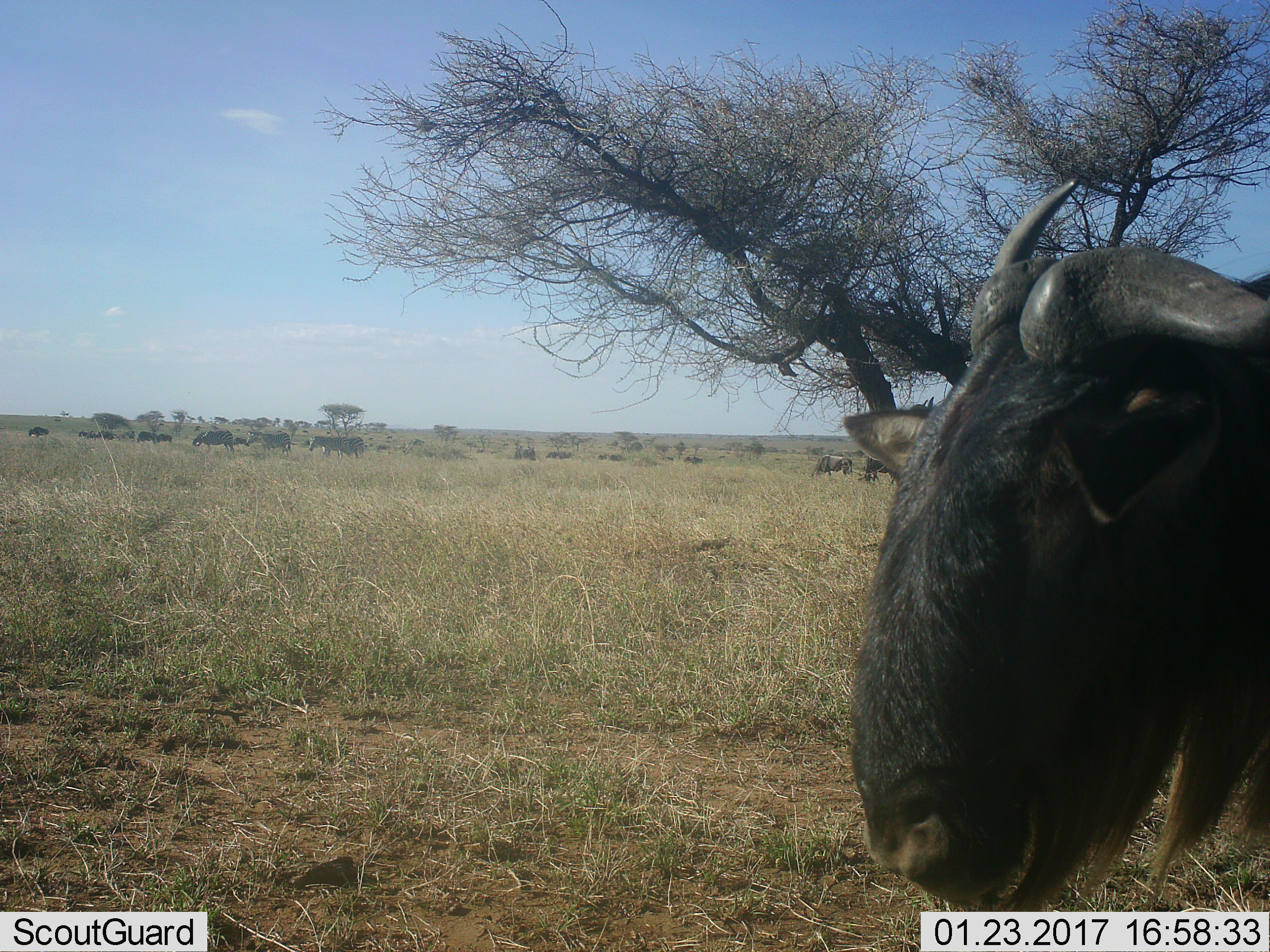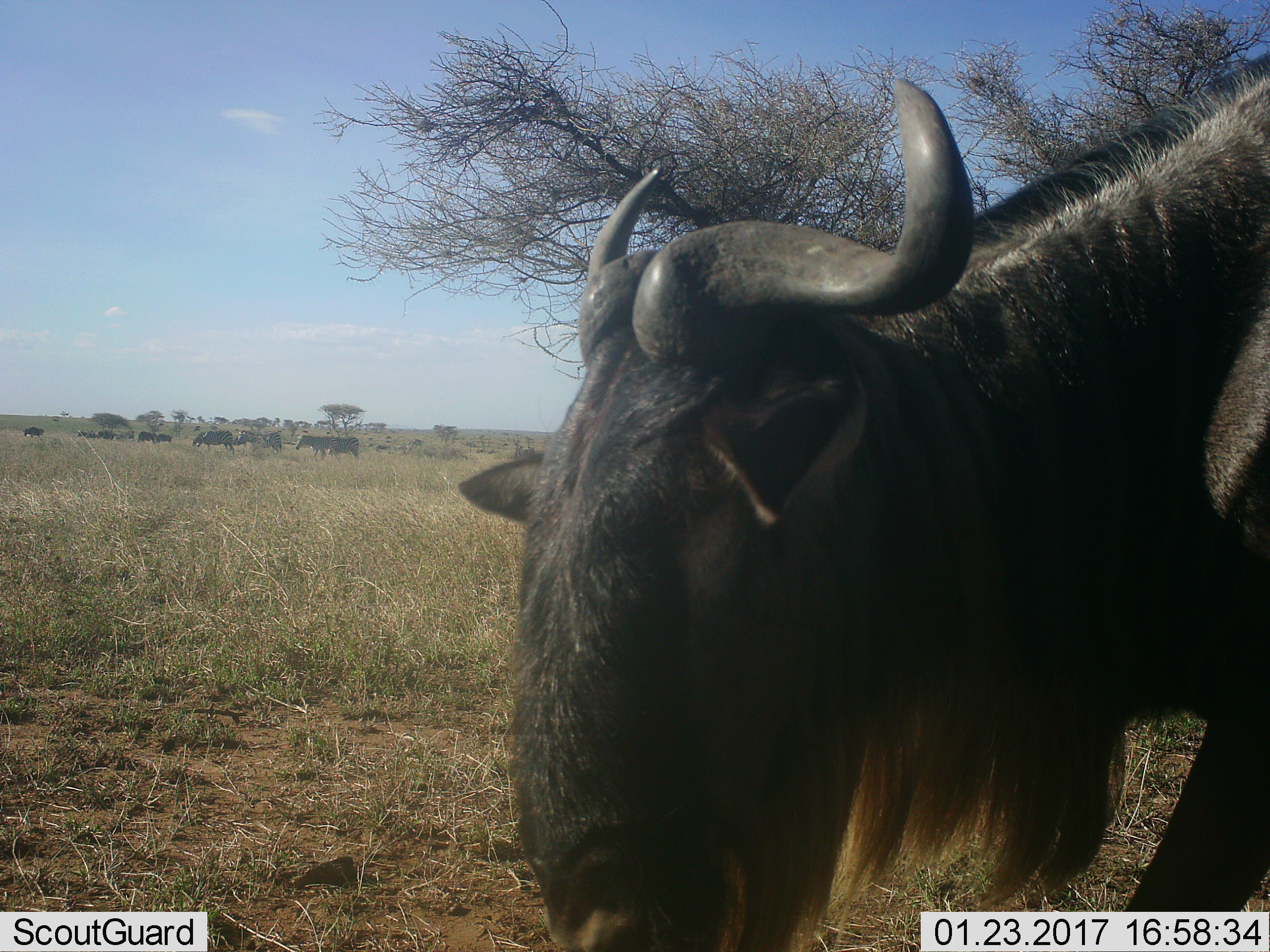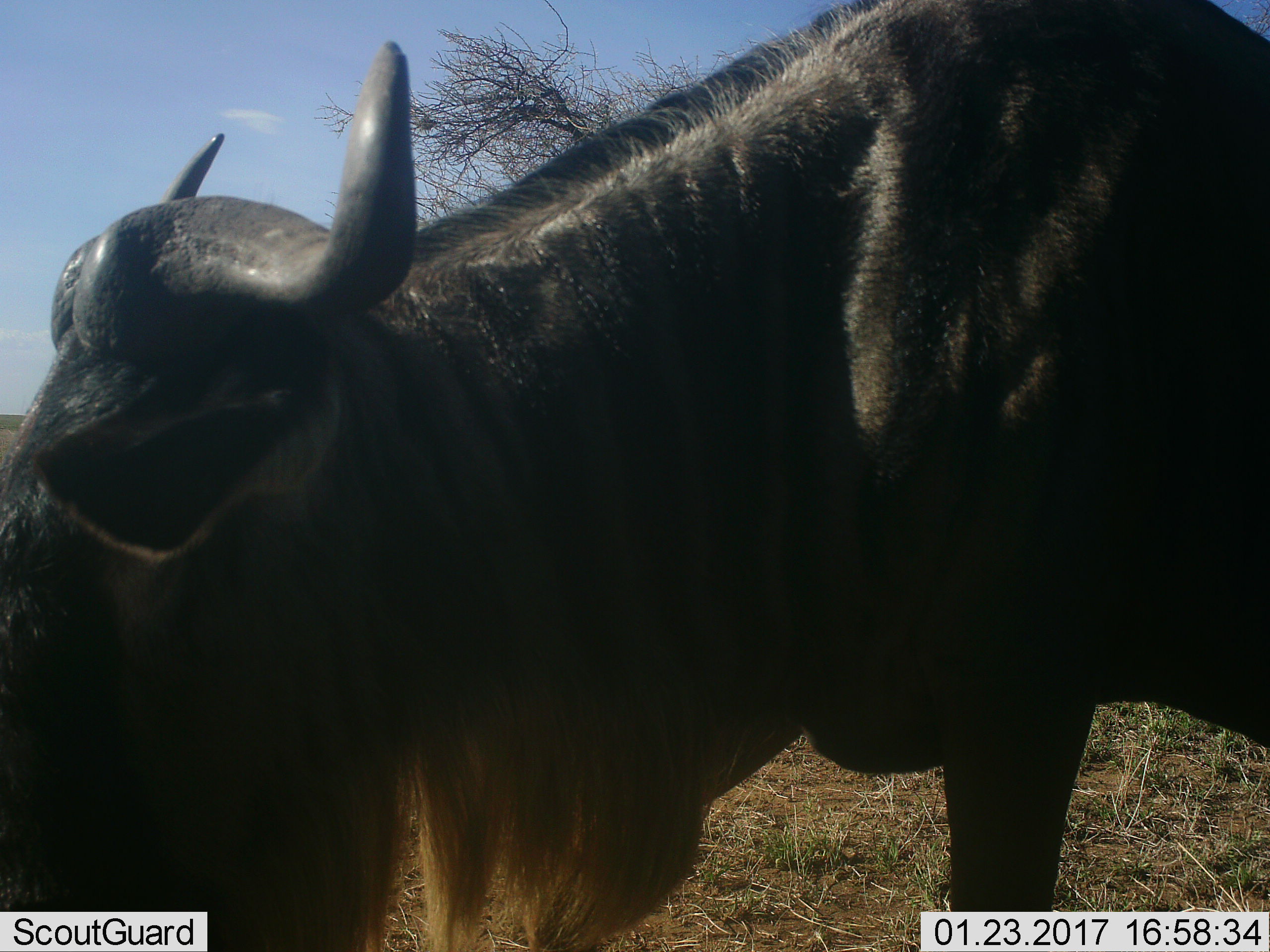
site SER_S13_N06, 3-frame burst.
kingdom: Animalia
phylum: Chordata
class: Mammalia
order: Artiodactyla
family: Bovidae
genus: Connochaetes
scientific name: Connochaetes taurinus taurinus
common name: blue wildebeest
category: wildebeestblue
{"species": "wildebeestblue (blue wildebeest) (Connochaetes taurinus taurinus)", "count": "11-50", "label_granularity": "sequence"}